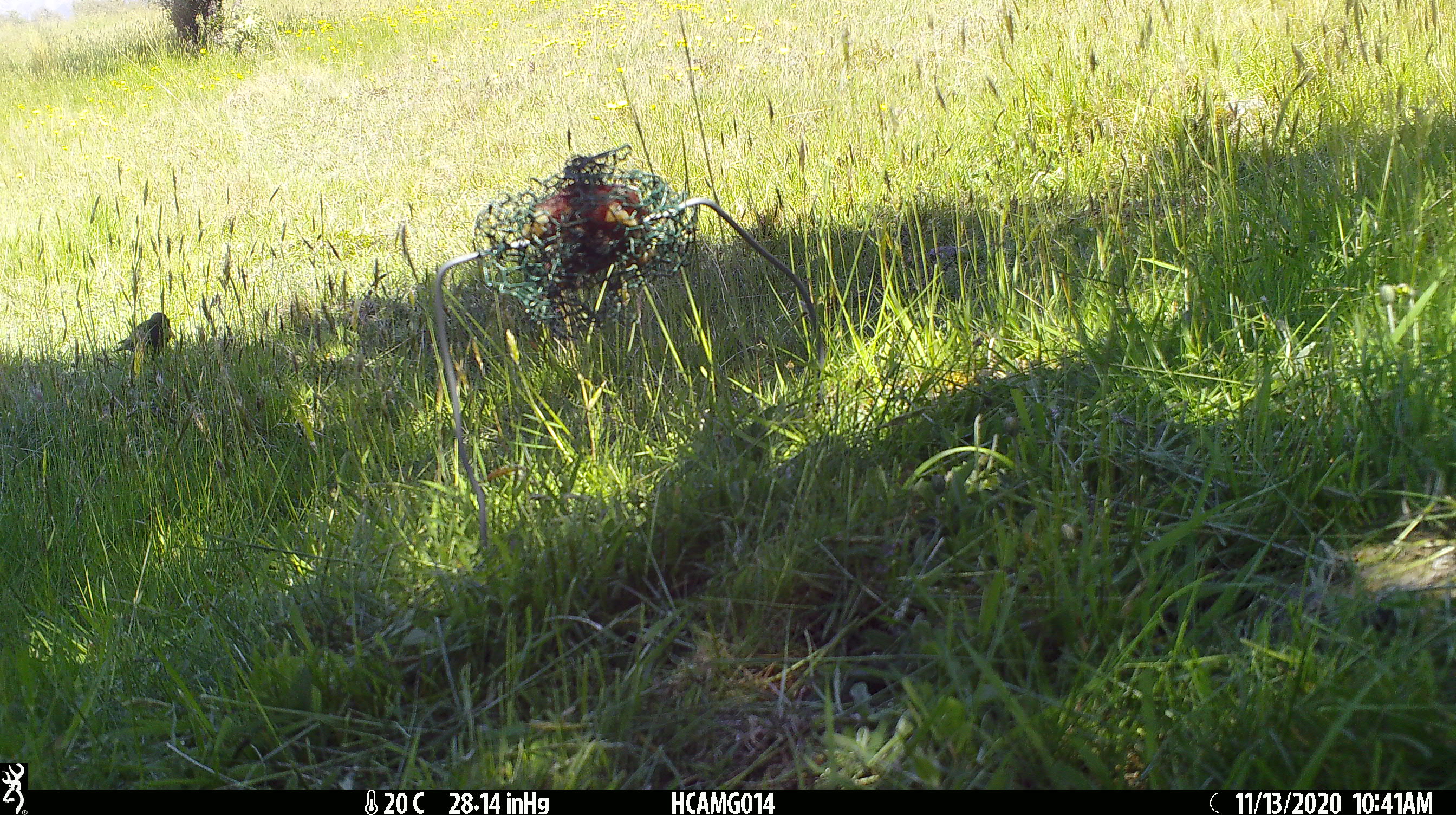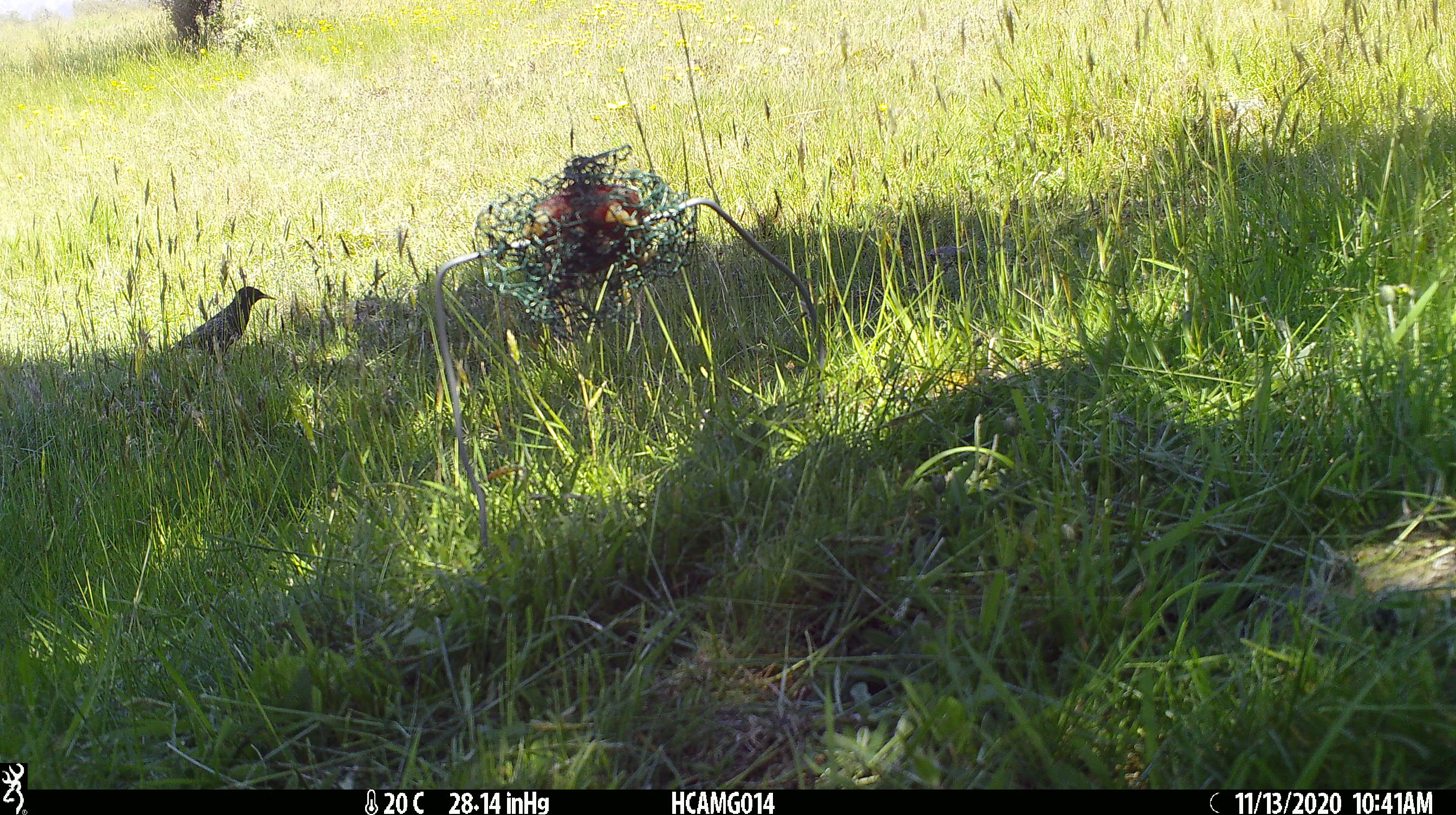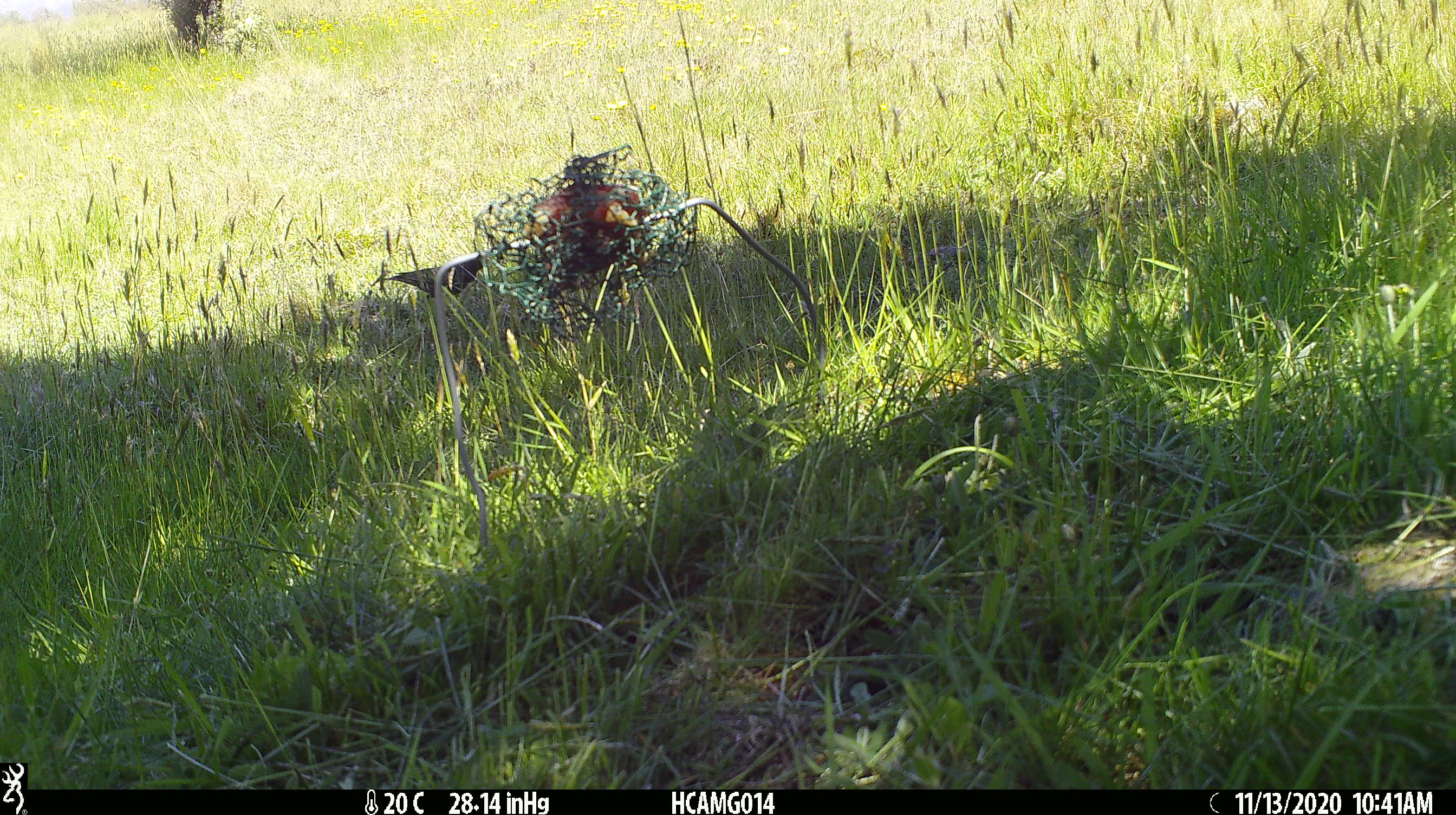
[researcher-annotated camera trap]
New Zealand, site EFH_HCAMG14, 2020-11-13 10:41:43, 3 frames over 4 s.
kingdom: Animalia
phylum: Chordata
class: Aves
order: Passeriformes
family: Sturnidae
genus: Sturnus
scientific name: Sturnus vulgaris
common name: european starling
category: starling